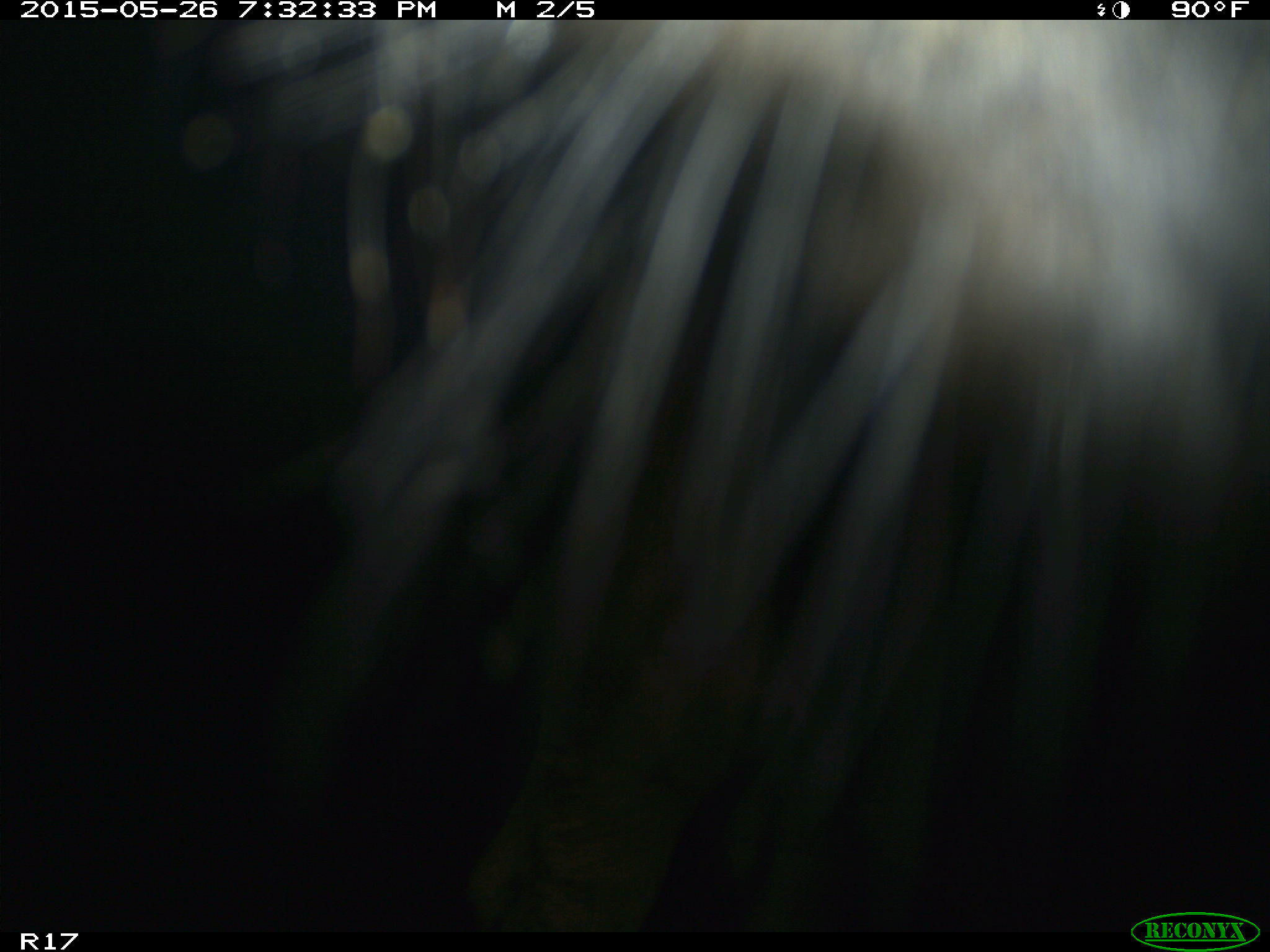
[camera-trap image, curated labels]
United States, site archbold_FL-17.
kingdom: Animalia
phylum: Chordata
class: Mammalia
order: Artiodactyla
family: Bovidae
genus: Bos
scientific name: Bos taurus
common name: domestic cow